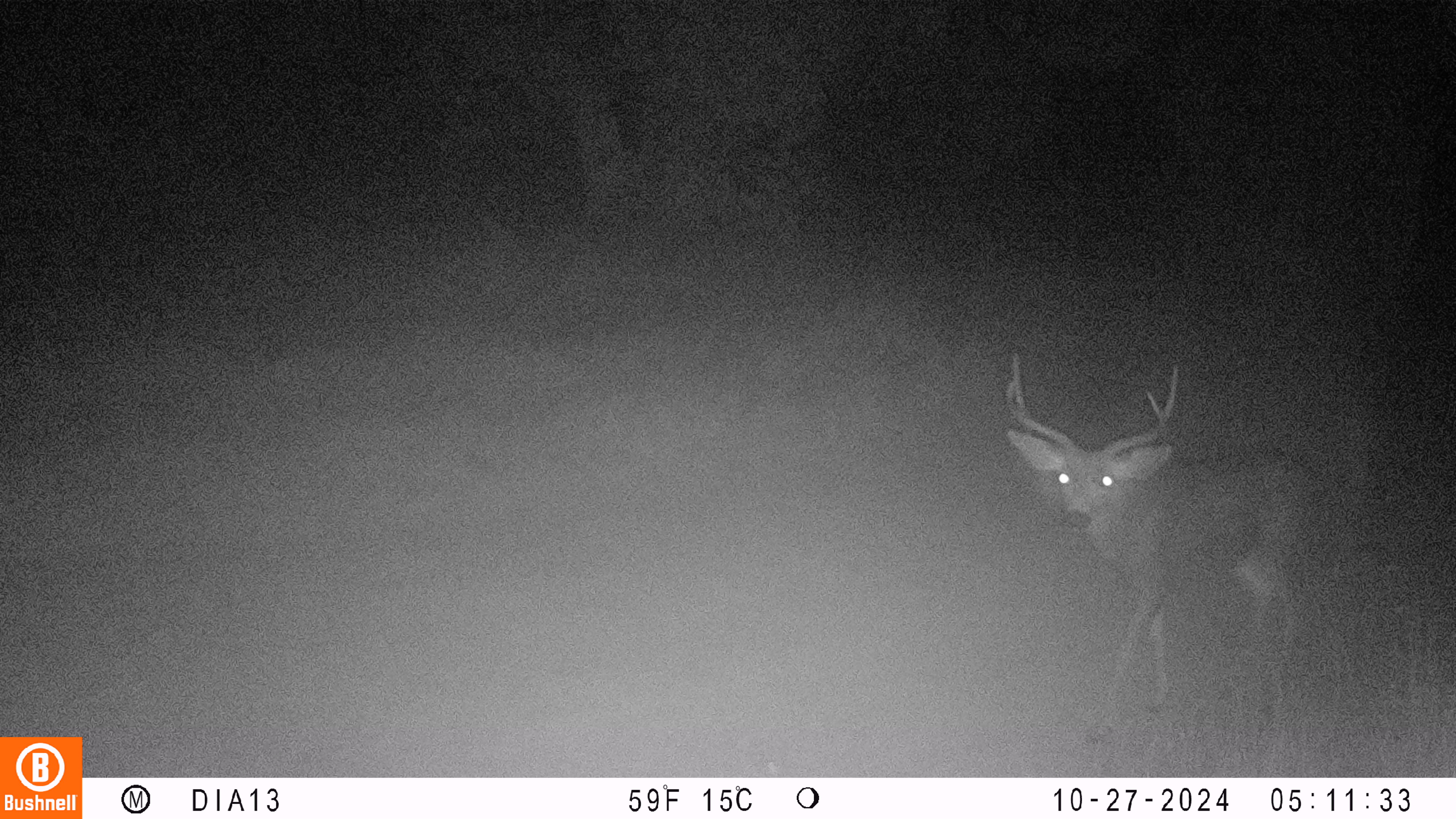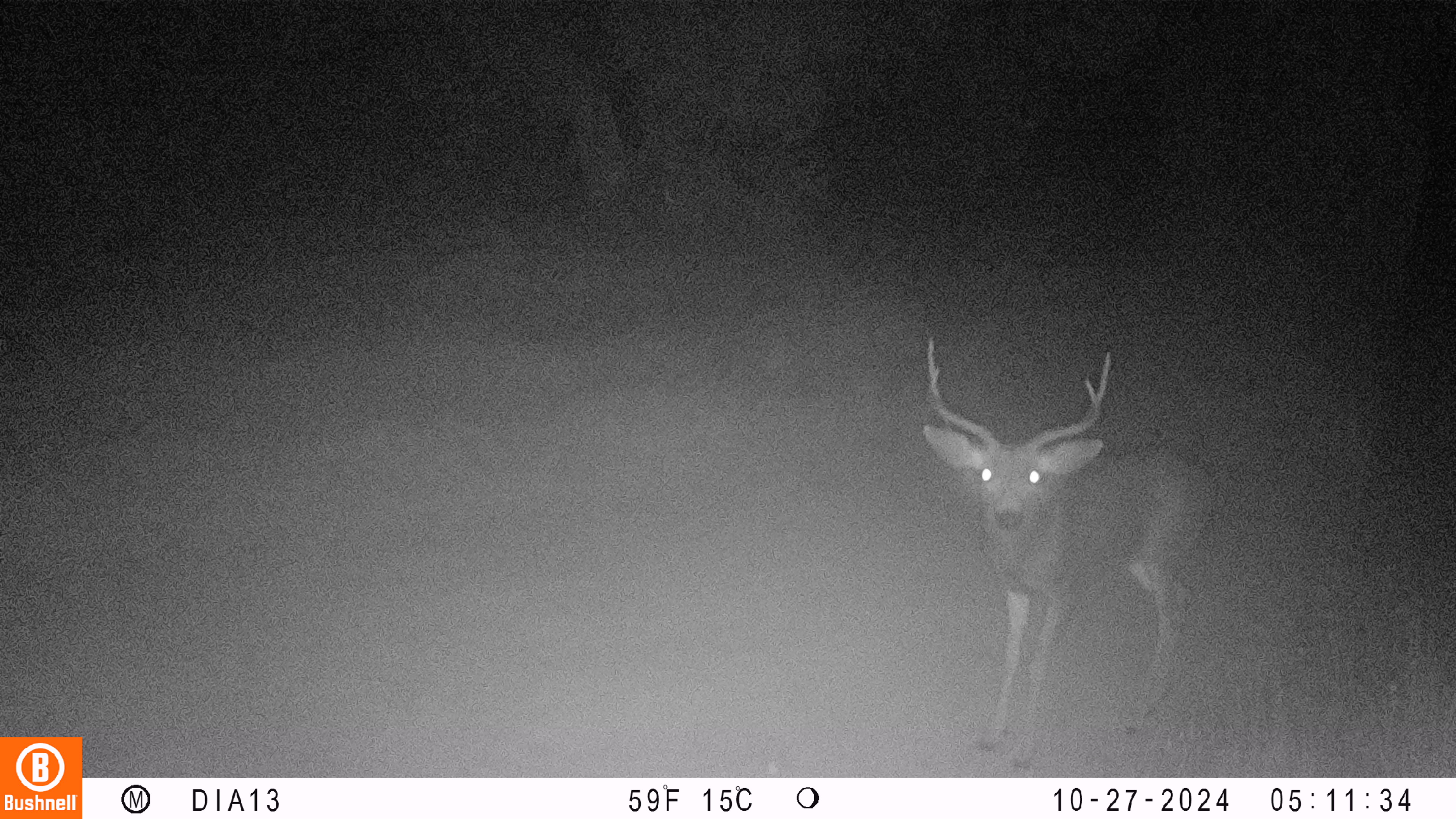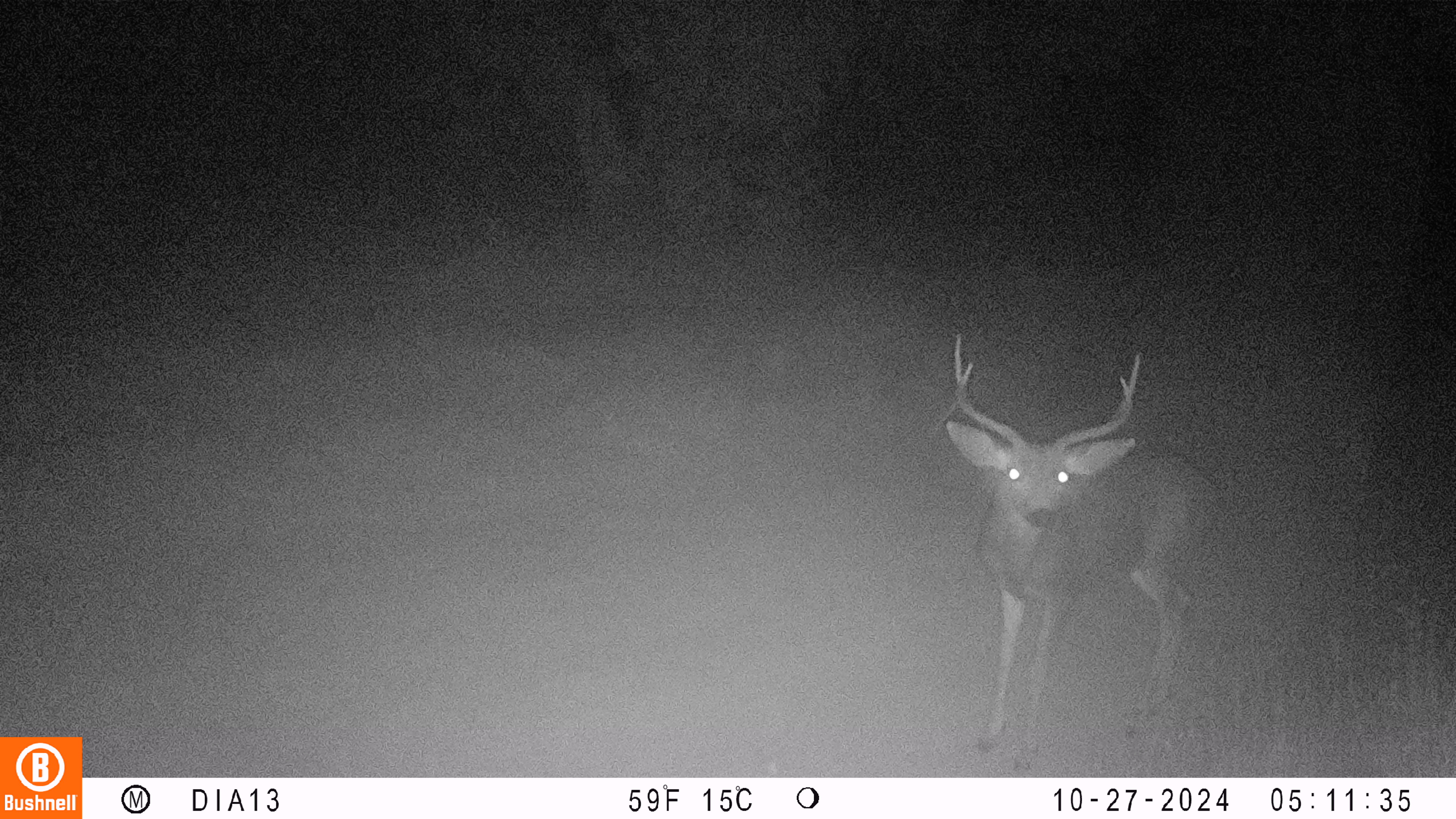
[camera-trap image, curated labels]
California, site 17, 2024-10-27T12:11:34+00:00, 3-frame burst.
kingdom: Animalia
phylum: Chordata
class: Mammalia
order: Artiodactyla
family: Cervidae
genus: Odocoileus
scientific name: Odocoileus hemionus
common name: mule deer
Mule deer (Odocoileus hemionus).